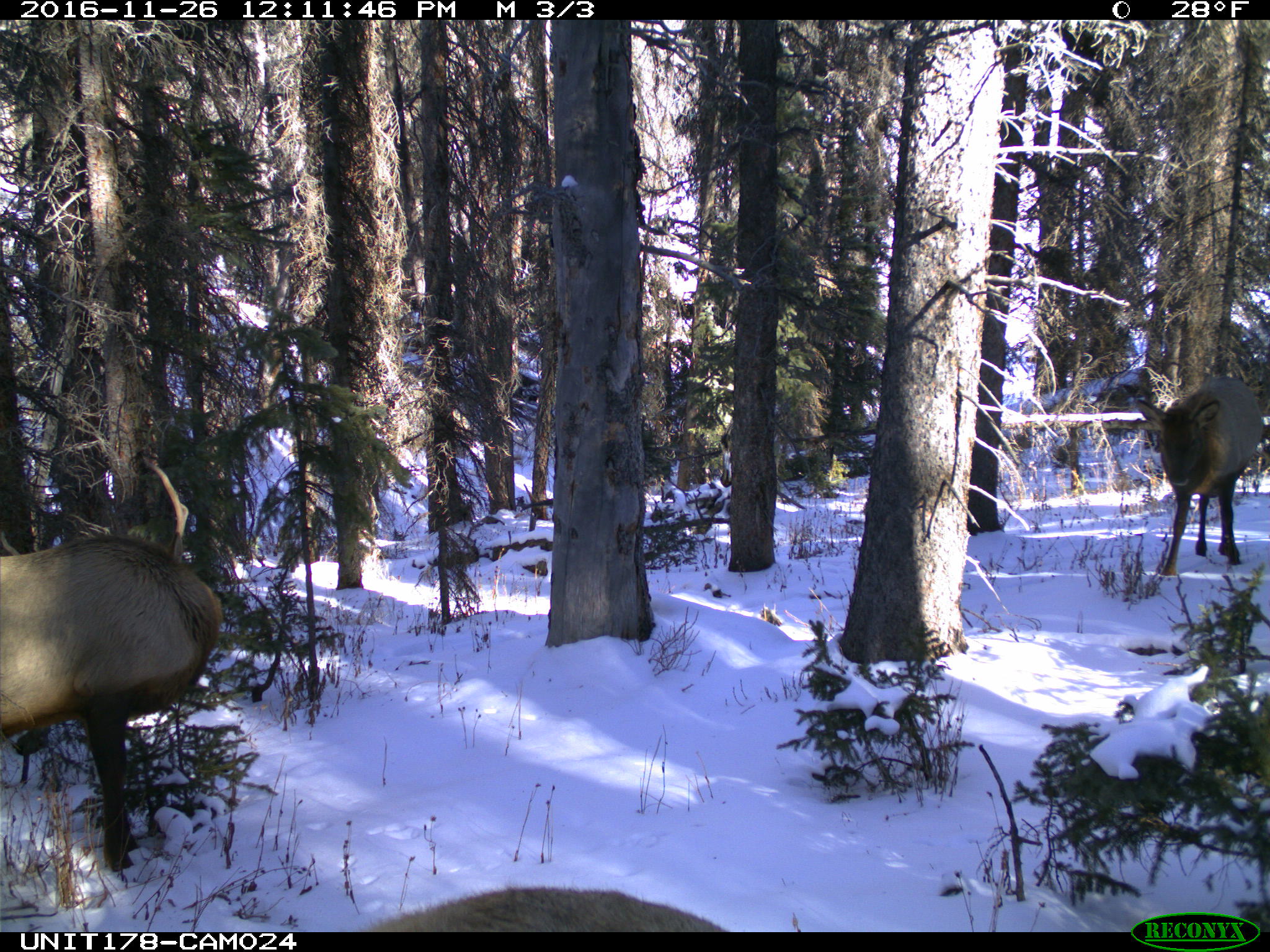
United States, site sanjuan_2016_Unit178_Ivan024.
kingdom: Animalia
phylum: Chordata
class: Mammalia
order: Artiodactyla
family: Cervidae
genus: Cervus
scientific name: Cervus elaphus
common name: red deer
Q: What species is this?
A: Cervus elaphus (red deer).